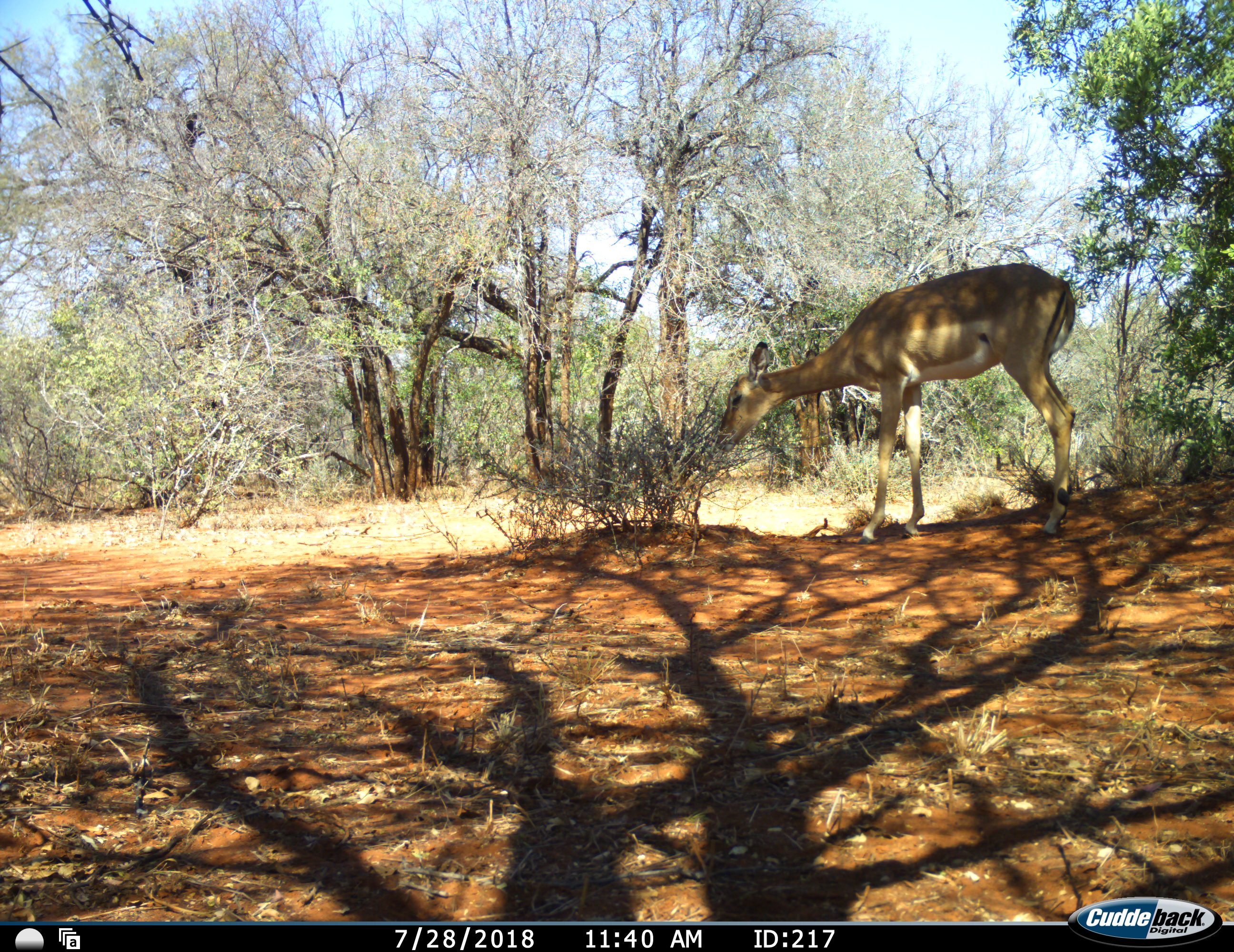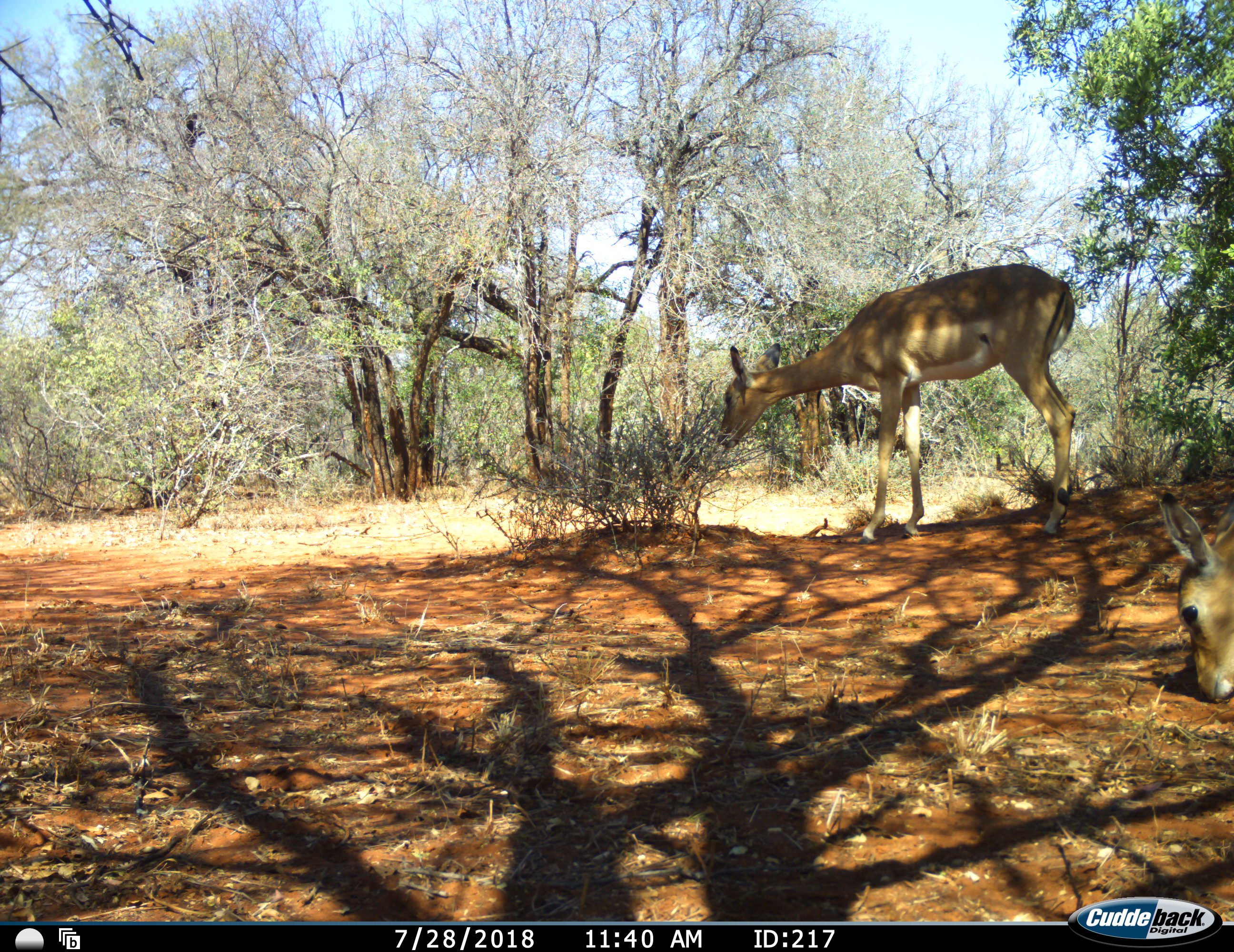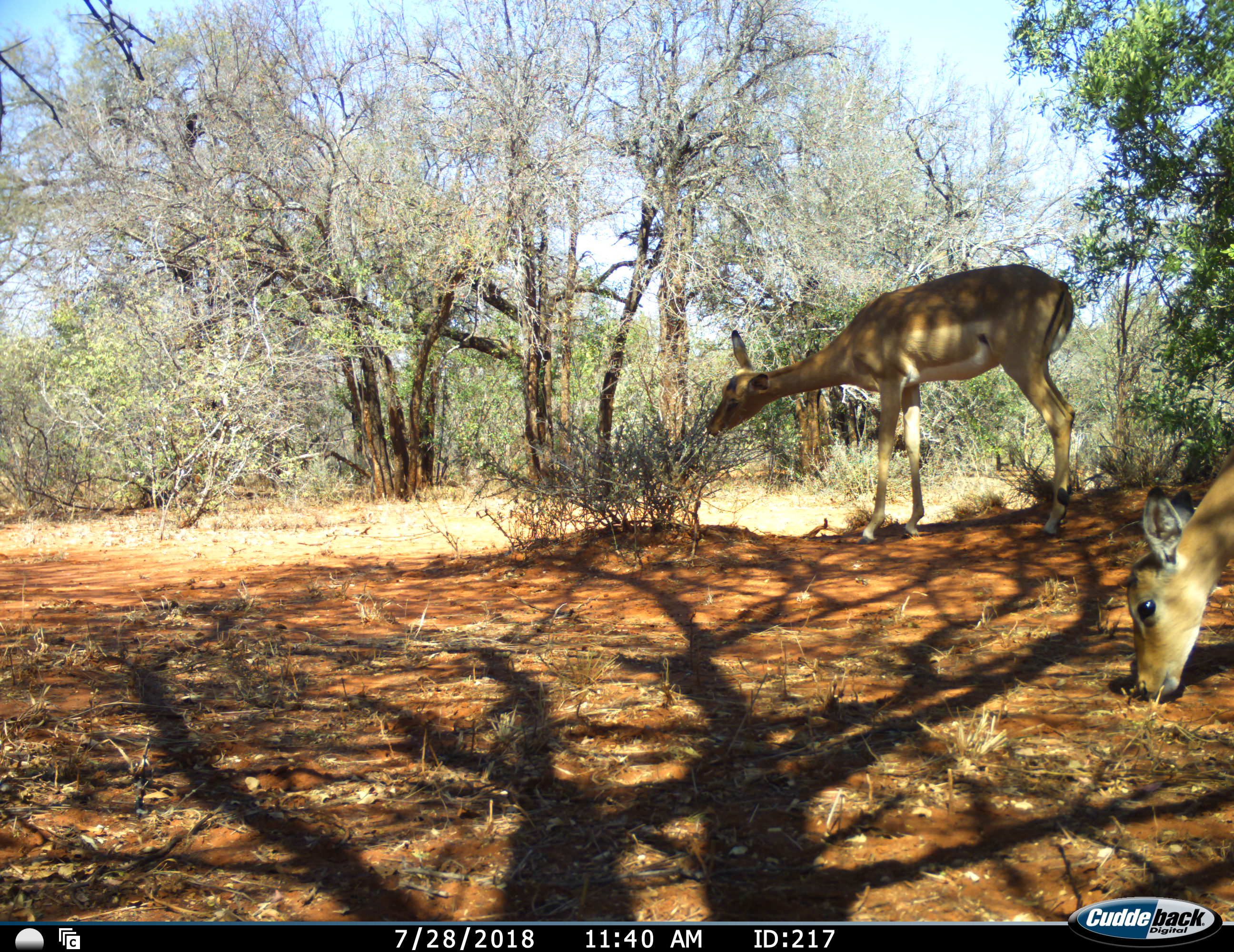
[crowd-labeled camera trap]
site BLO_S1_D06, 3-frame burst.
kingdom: Animalia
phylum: Chordata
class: Mammalia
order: Artiodactyla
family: Bovidae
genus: Aepyceros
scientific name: Aepyceros melampus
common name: impala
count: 2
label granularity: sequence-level